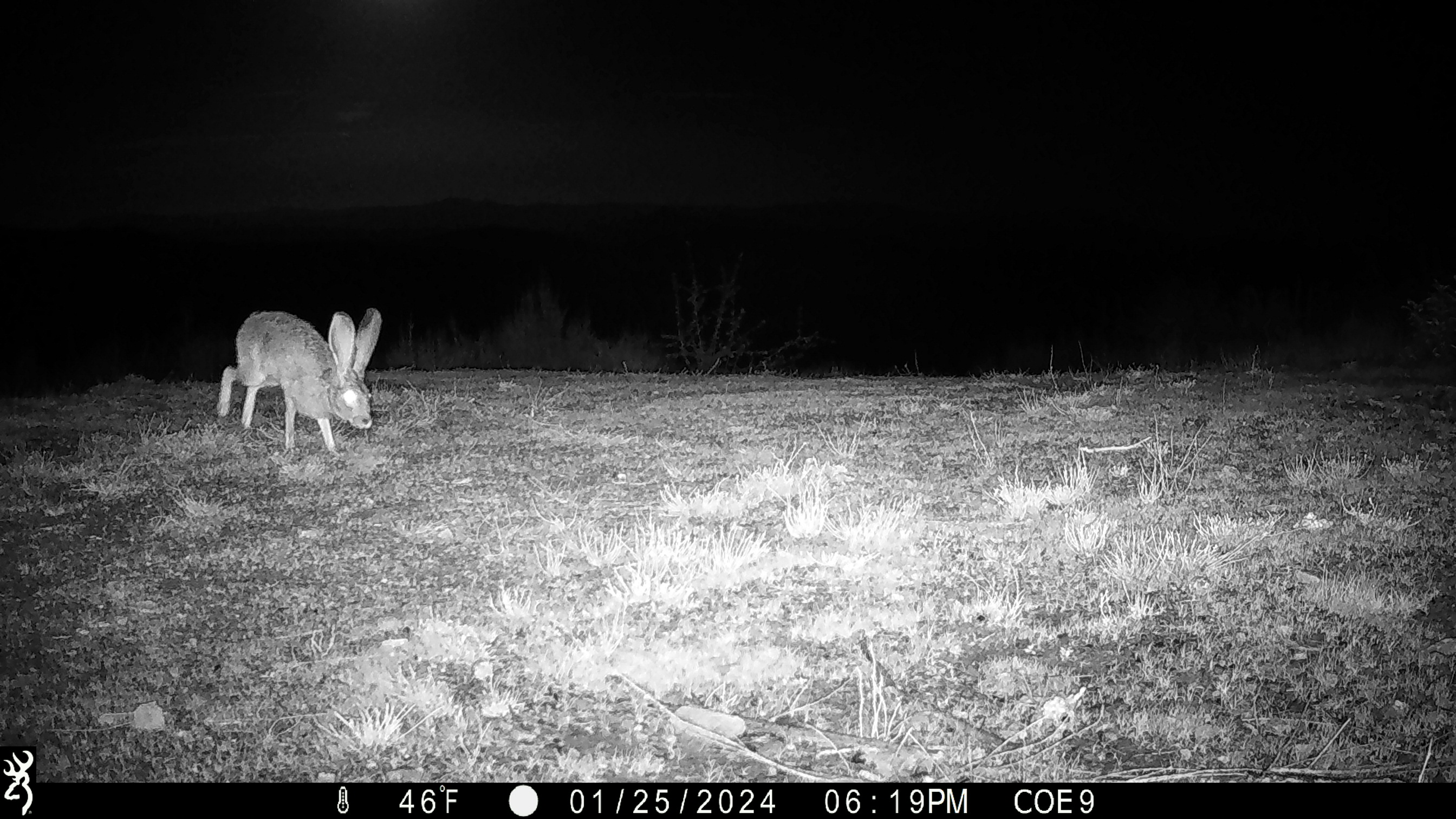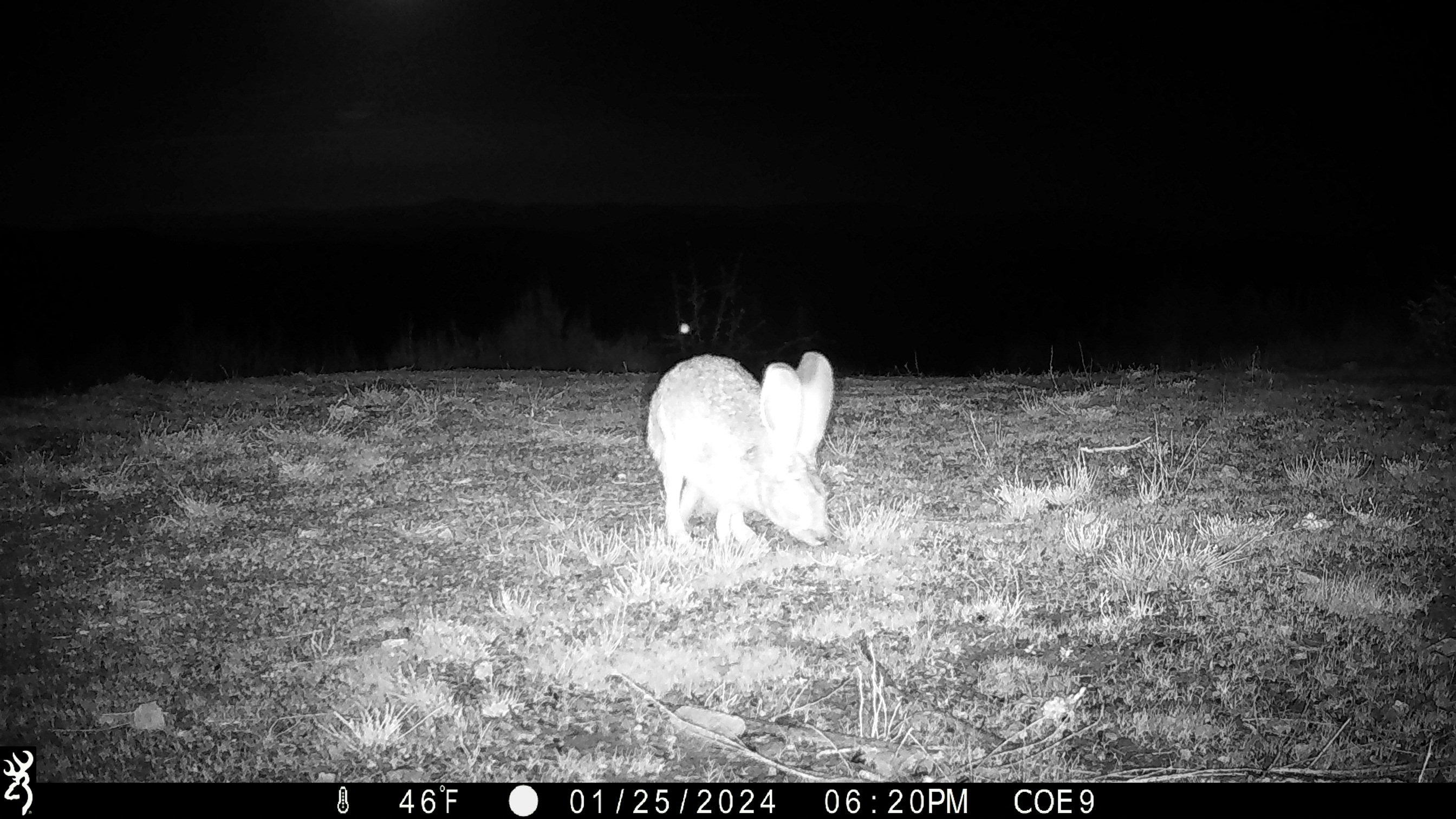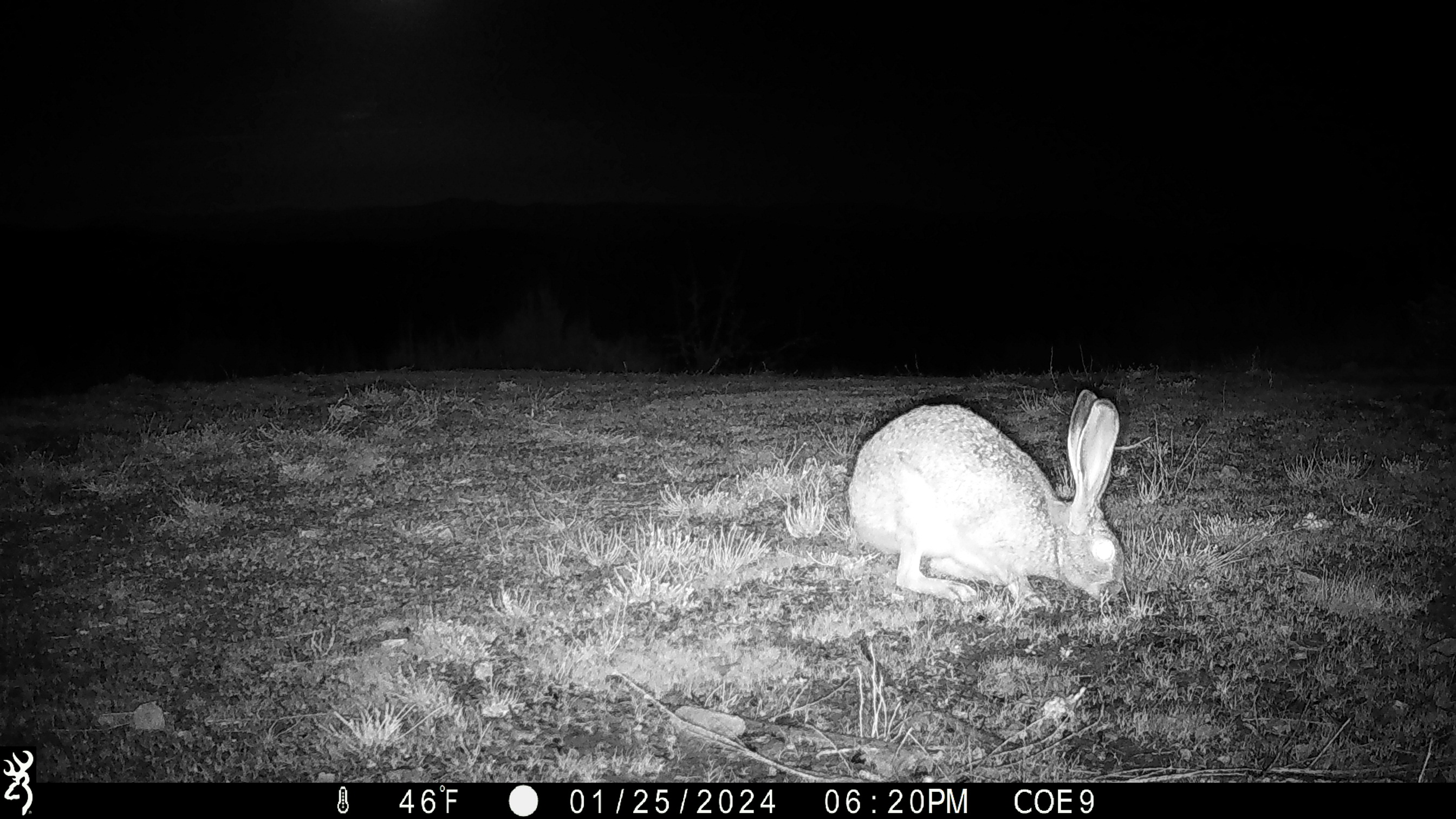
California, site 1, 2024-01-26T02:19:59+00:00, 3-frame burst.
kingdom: Animalia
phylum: Chordata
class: Mammalia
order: Lagomorpha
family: Leporidae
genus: Lepus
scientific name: Lepus californicus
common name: black-tailed jackrabbit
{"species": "black-tailed jackrabbit (Lepus californicus)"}